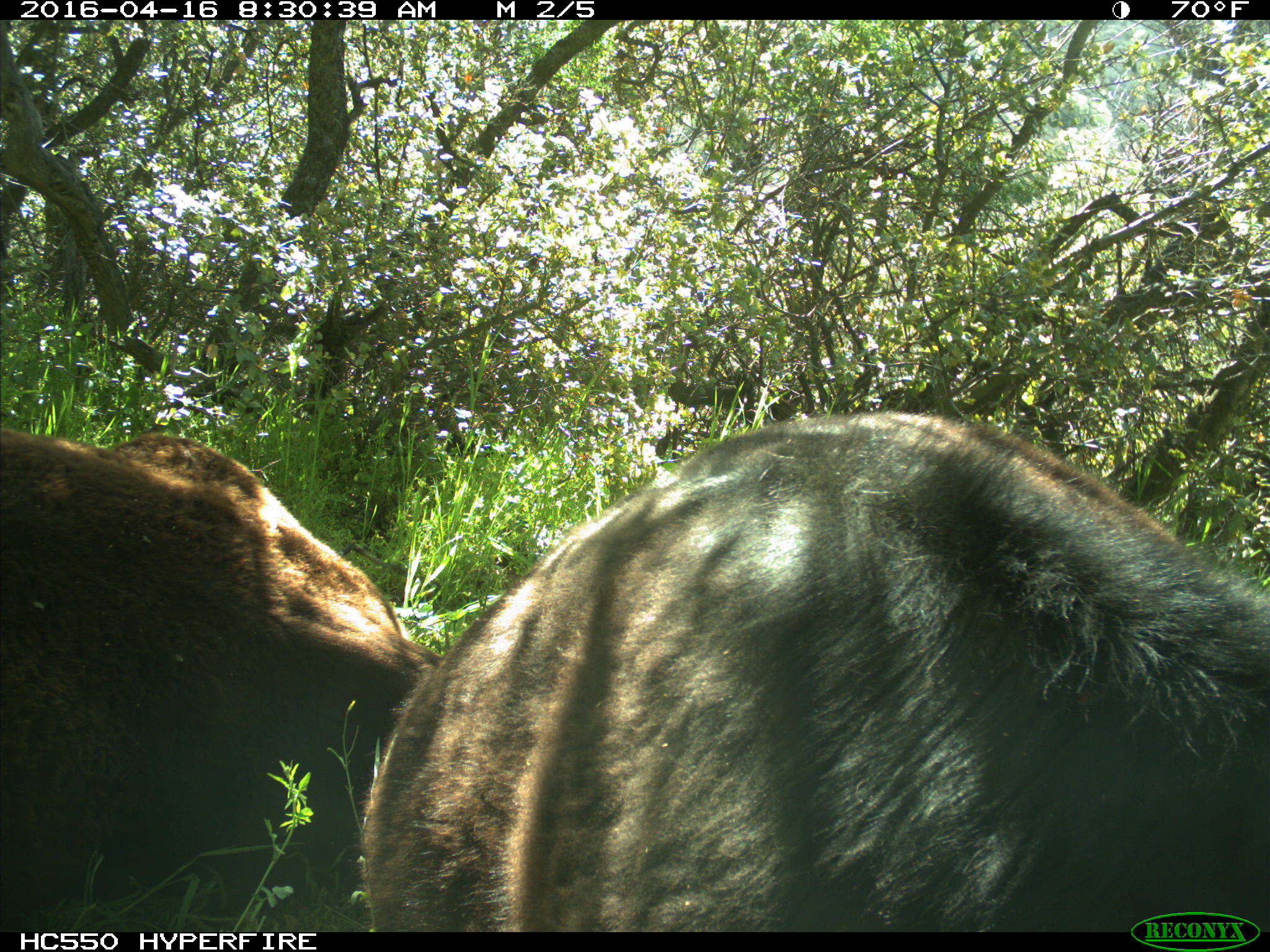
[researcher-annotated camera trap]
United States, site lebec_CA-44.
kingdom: Animalia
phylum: Chordata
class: Mammalia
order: Artiodactyla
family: Bovidae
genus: Bos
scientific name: Bos taurus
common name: domestic cow